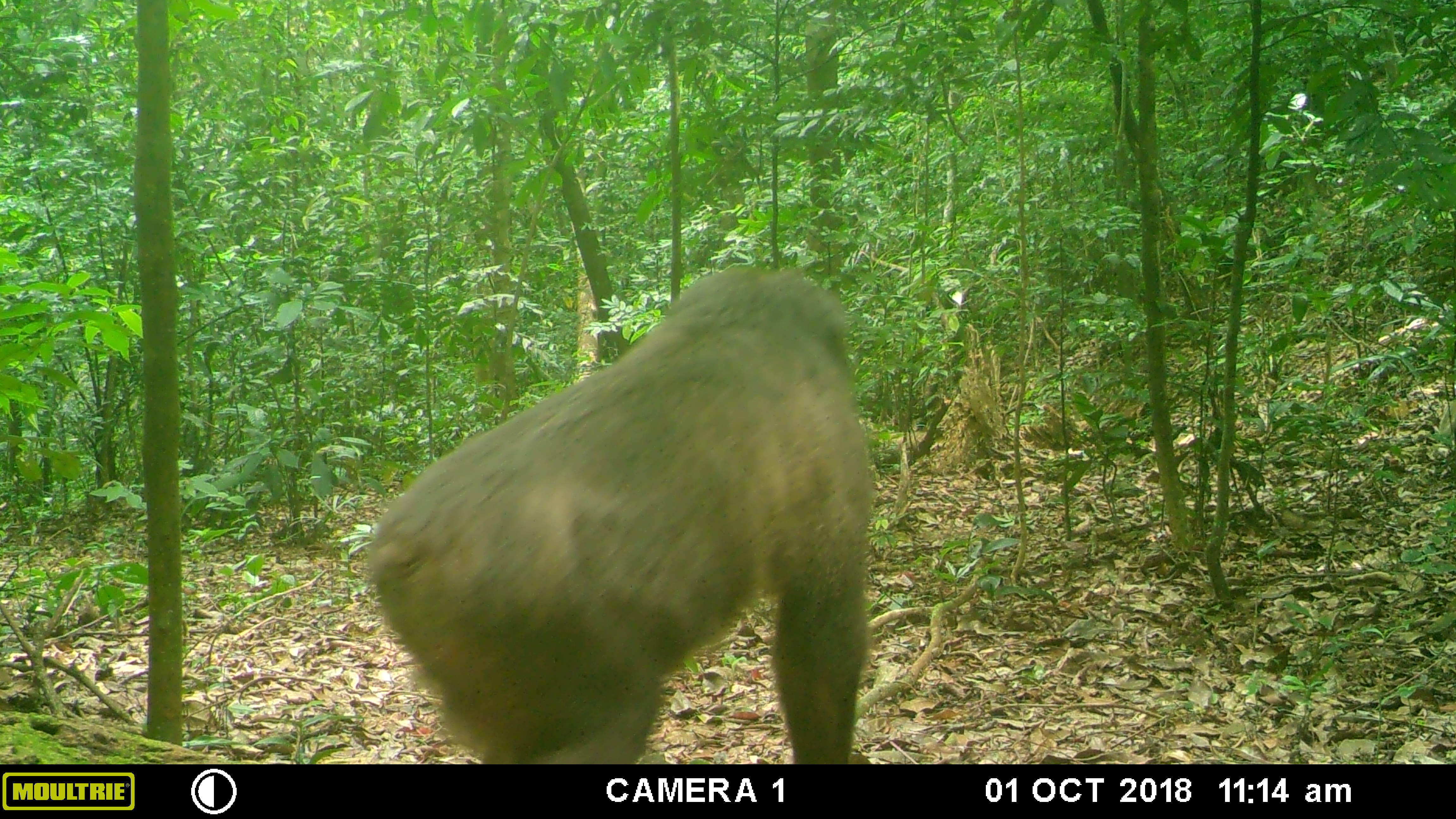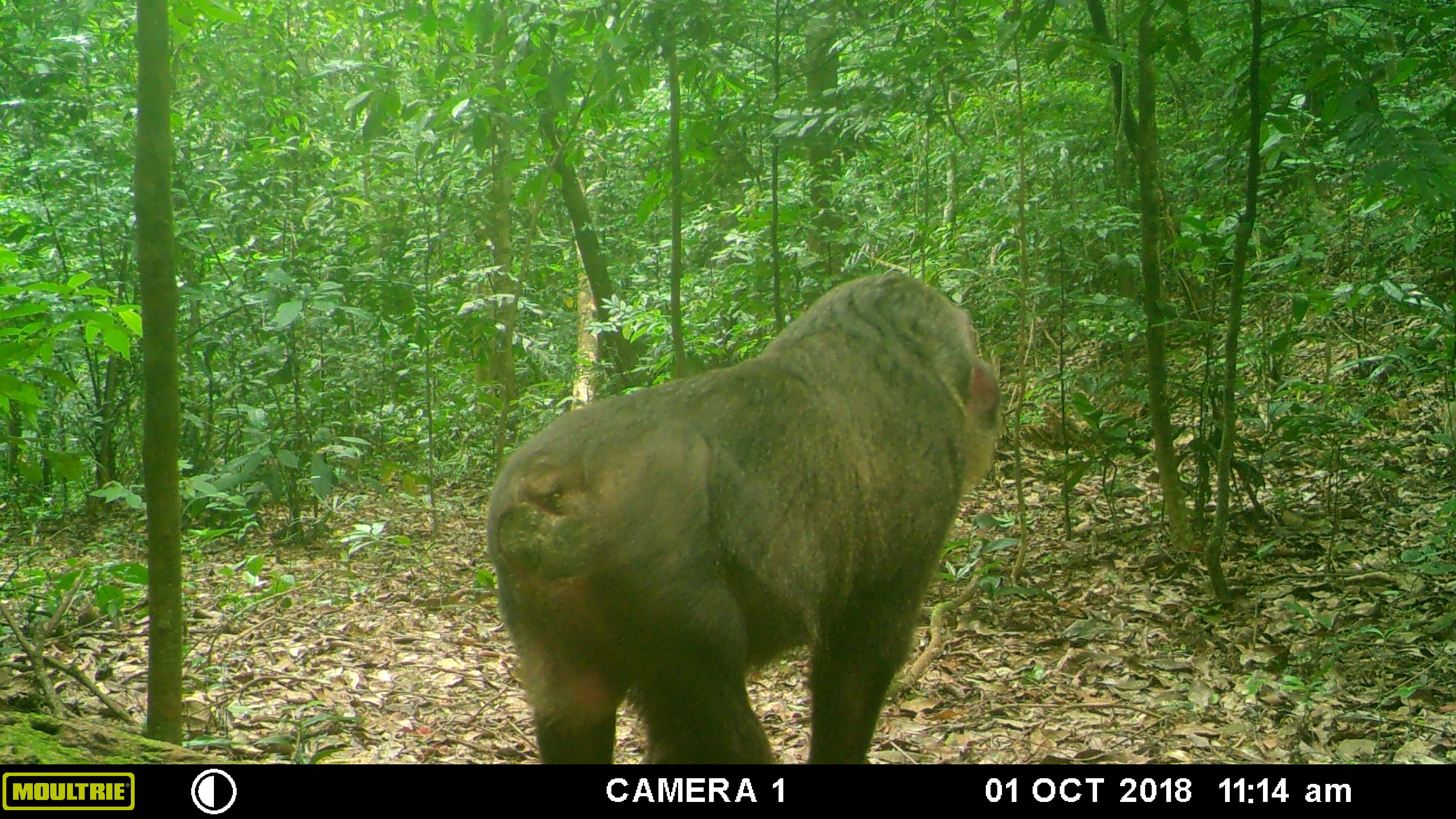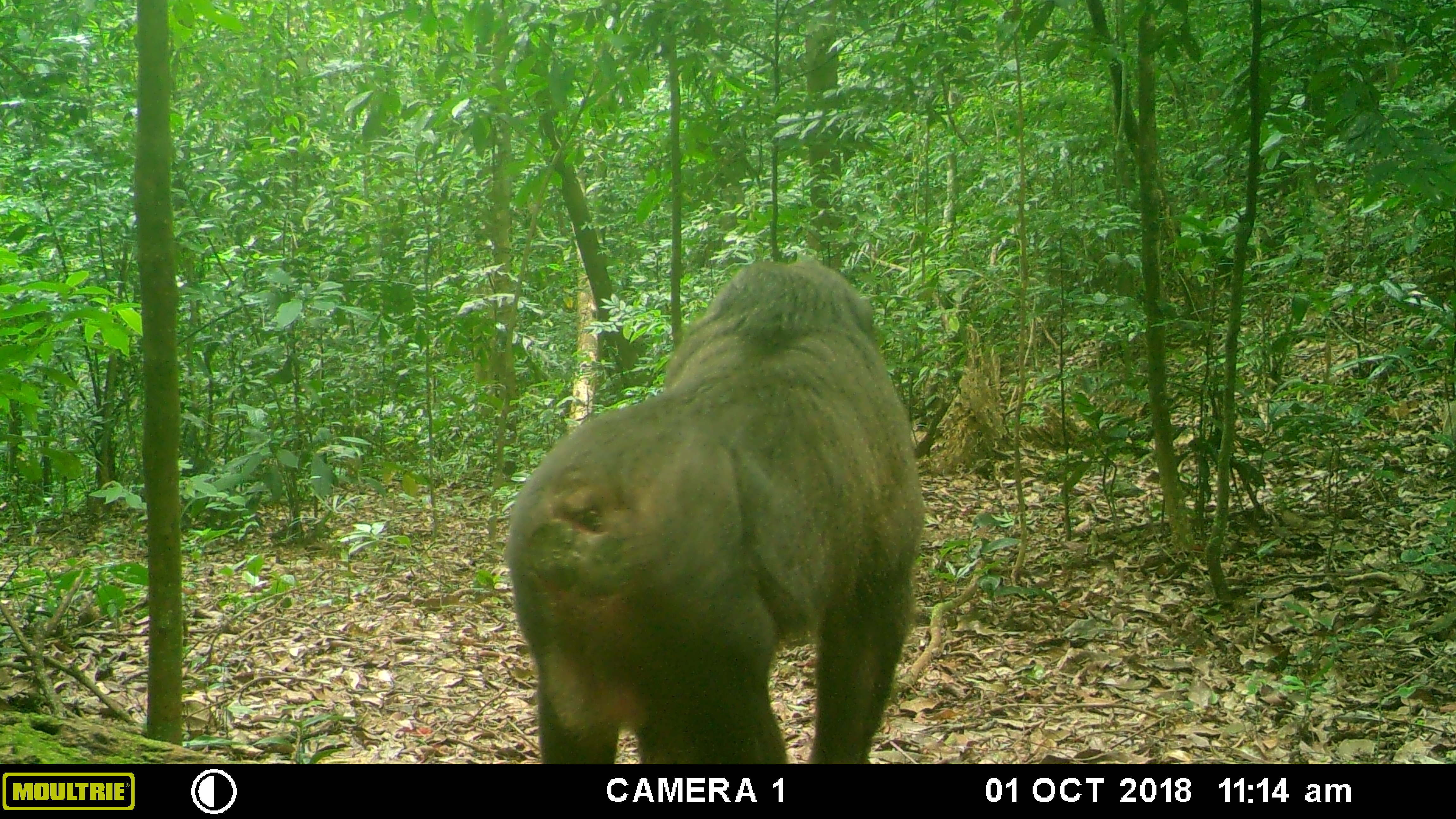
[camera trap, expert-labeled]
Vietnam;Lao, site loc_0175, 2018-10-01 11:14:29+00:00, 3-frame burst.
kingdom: Animalia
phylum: Chordata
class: Mammalia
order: Primates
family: Cercopithecidae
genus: Macaca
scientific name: Macaca arctoides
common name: stump-tailed macaque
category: stump tailed macaque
Stump tailed macaque (stump-tailed macaque) (Macaca arctoides). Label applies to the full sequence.